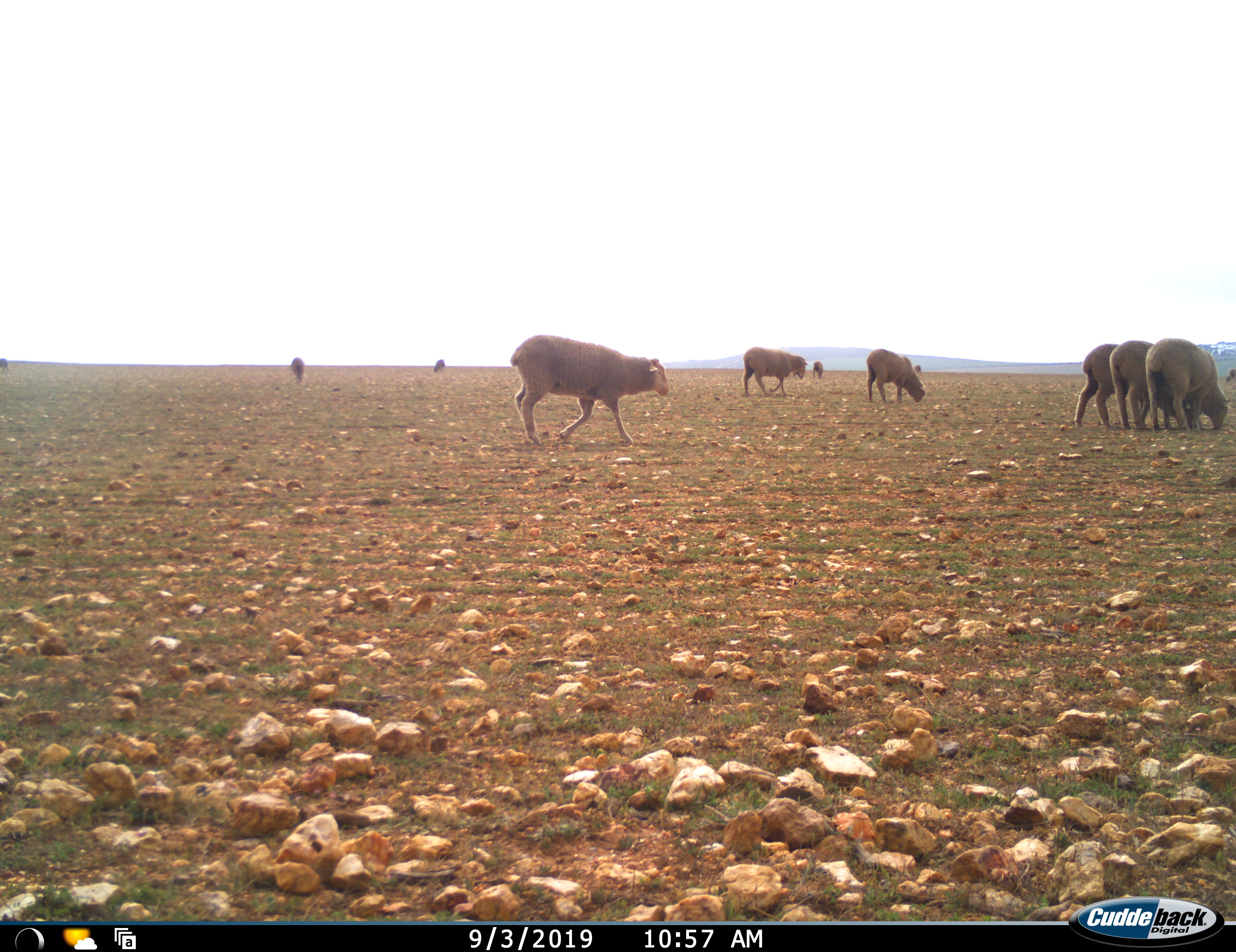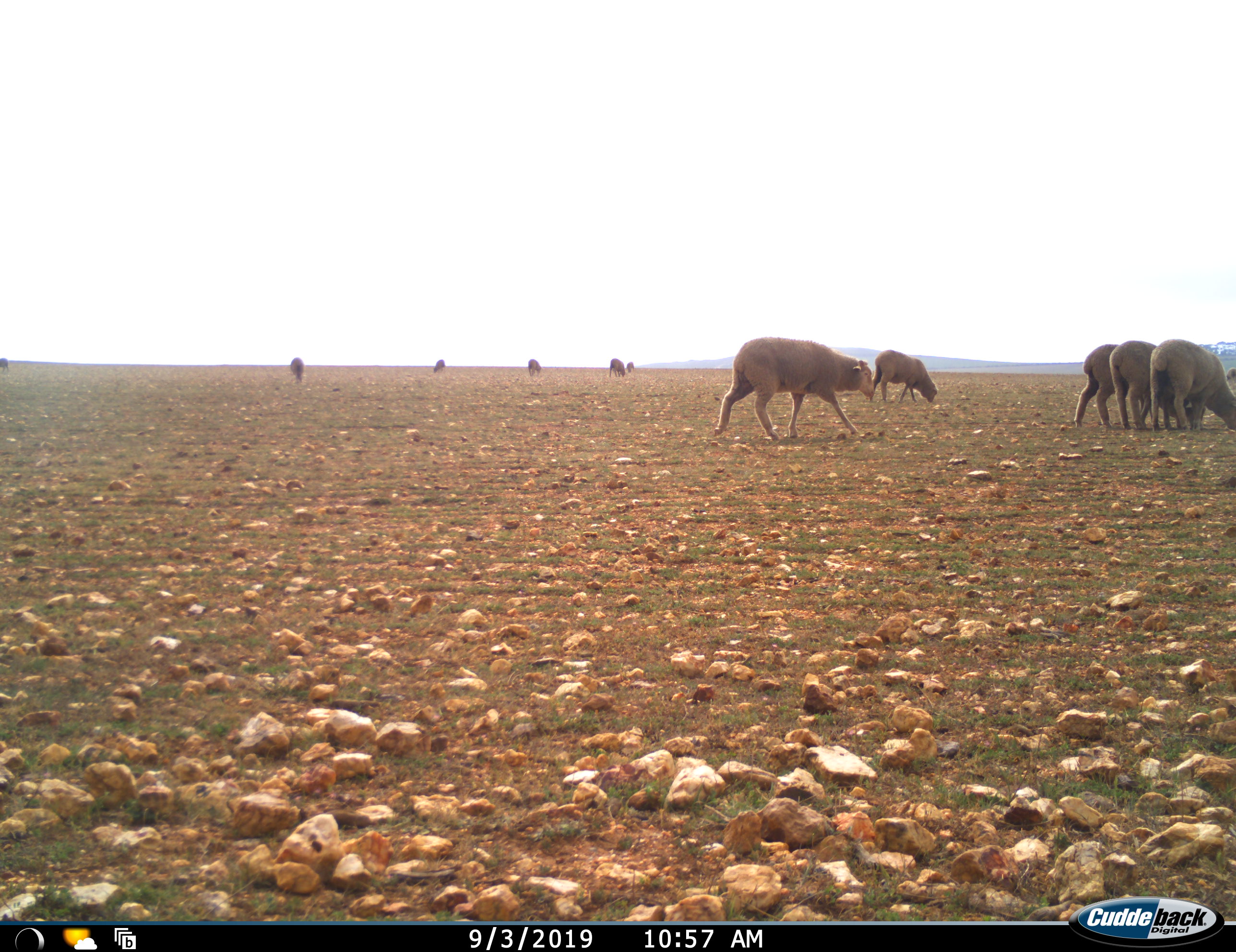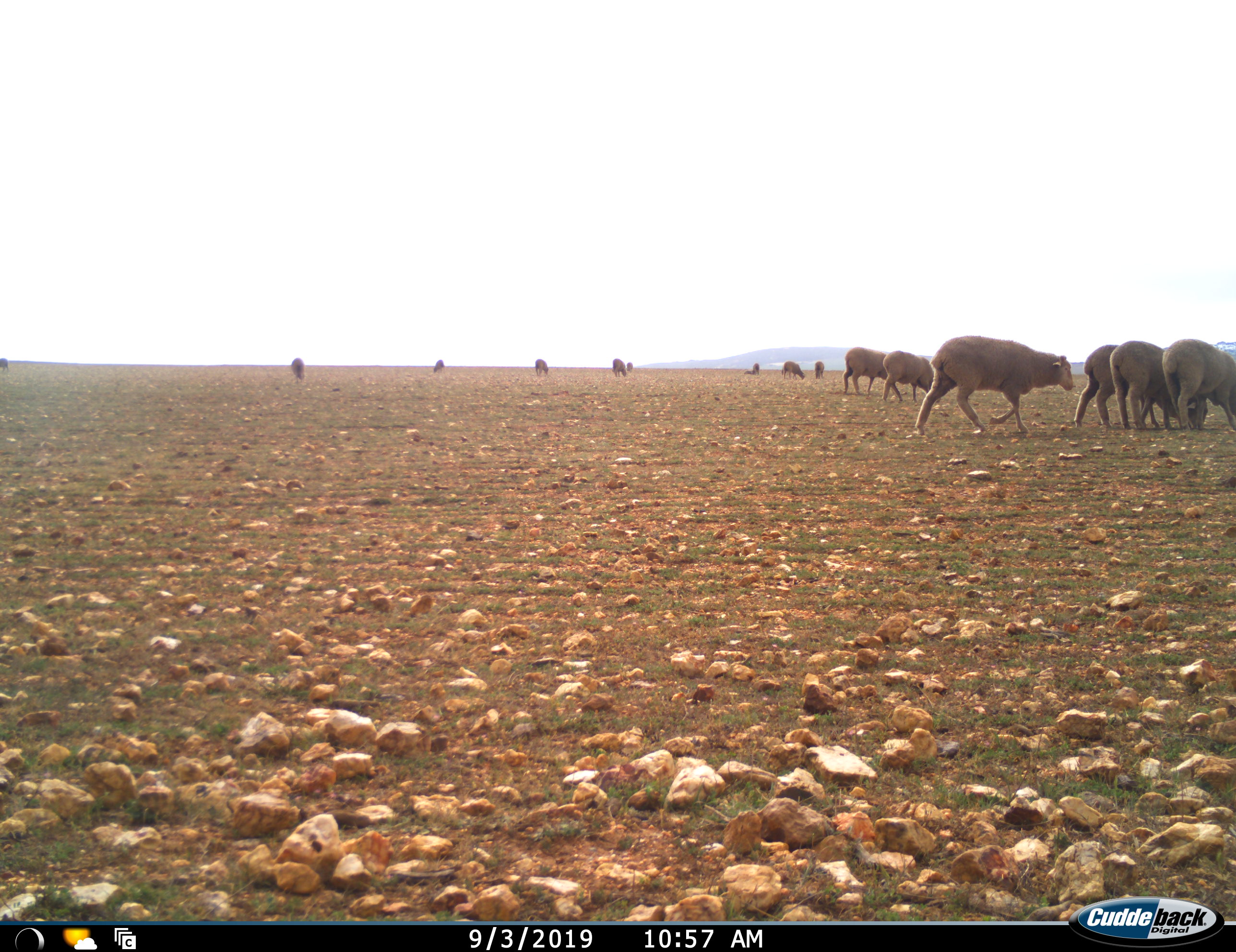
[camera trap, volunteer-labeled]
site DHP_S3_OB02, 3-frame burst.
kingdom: Animalia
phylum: Chordata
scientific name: Vertebrata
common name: domestic animal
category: domesticanimal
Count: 11-50.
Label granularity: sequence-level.